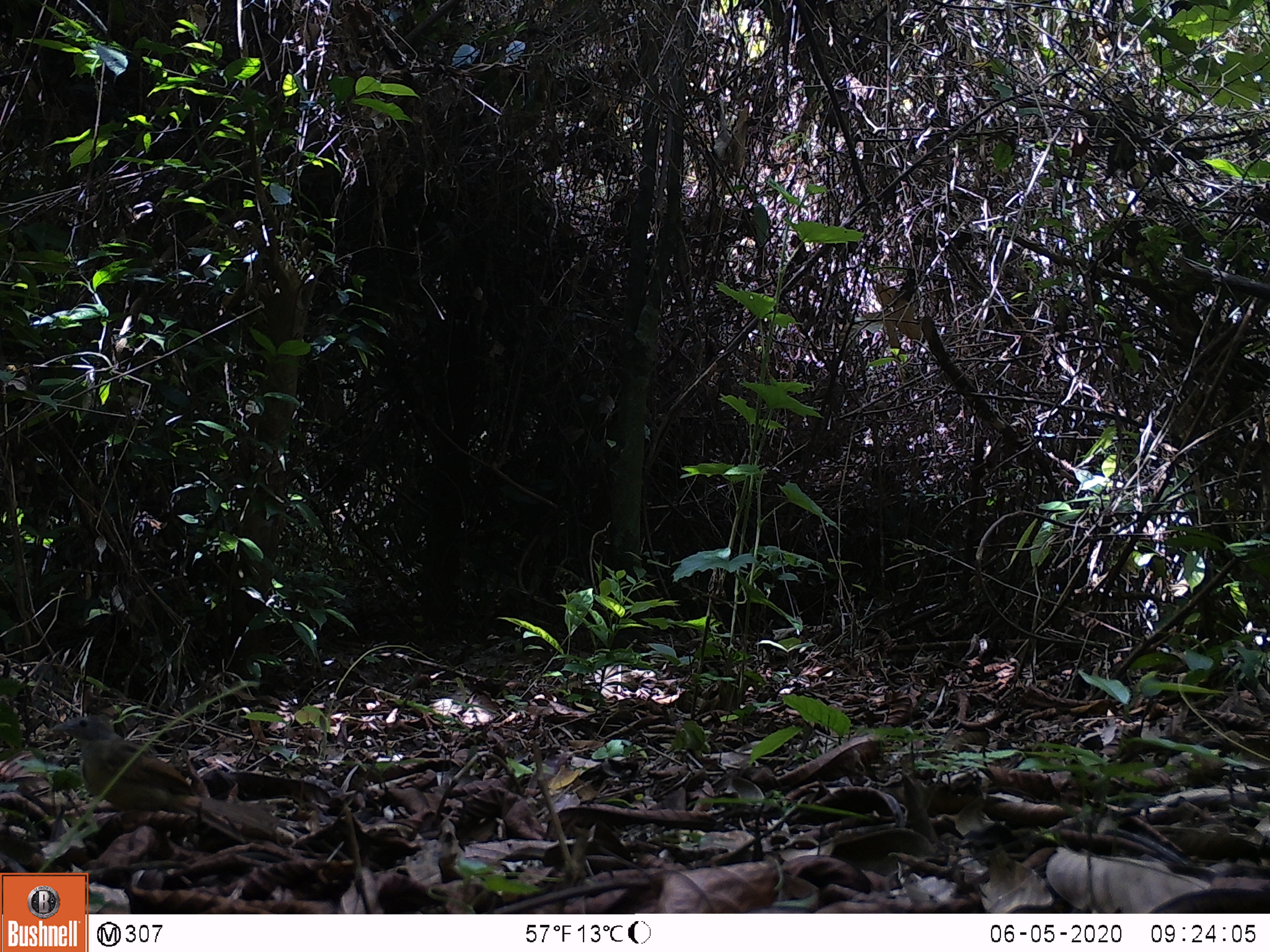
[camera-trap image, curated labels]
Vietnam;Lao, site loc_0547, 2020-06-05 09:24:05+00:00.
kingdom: Animalia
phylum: Chordata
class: Aves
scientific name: Aves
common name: bird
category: unidentified bird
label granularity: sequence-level